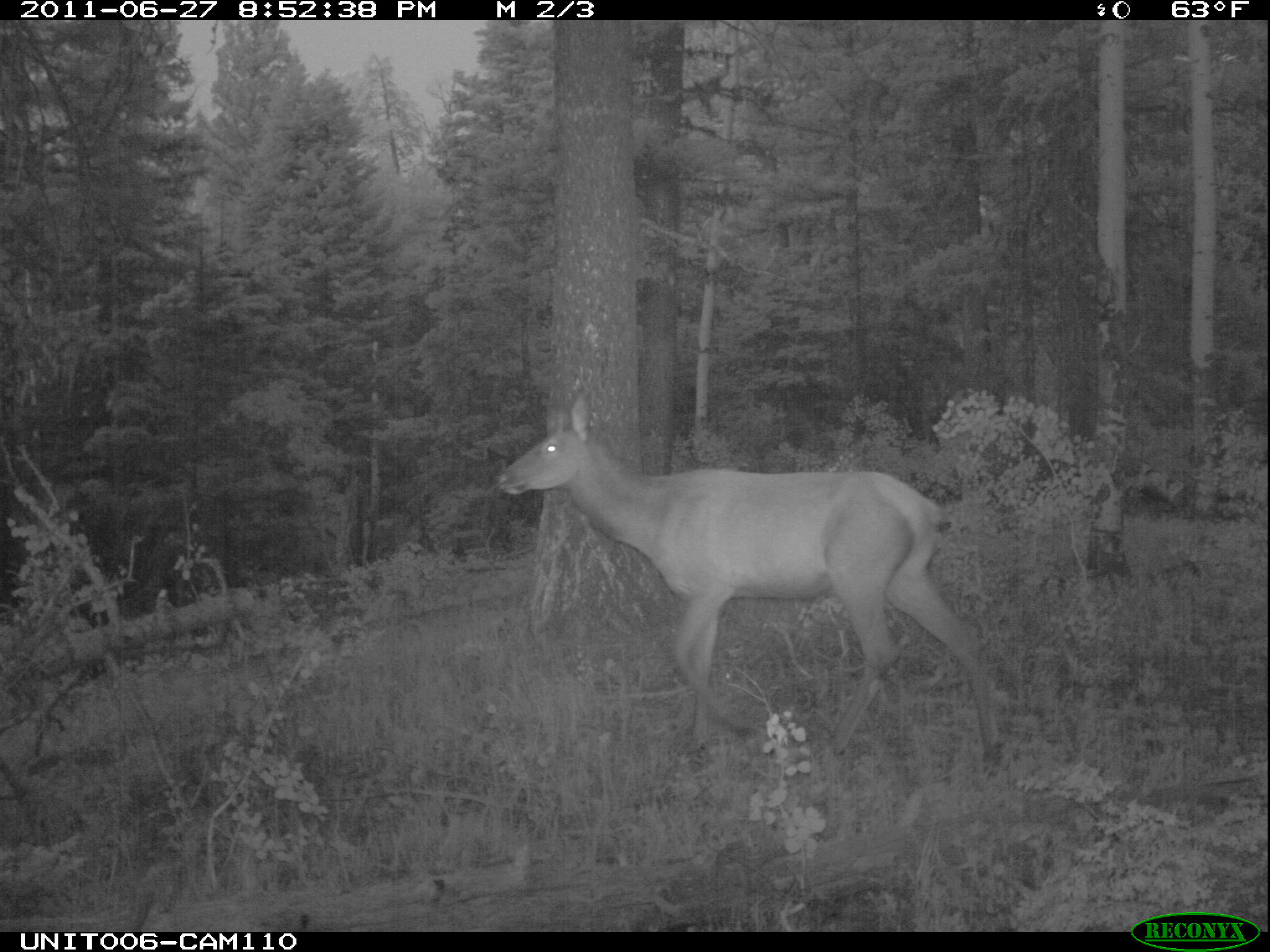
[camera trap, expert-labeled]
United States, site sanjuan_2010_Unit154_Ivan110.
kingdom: Animalia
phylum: Chordata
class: Mammalia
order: Artiodactyla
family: Cervidae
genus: Cervus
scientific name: Cervus elaphus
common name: red deer